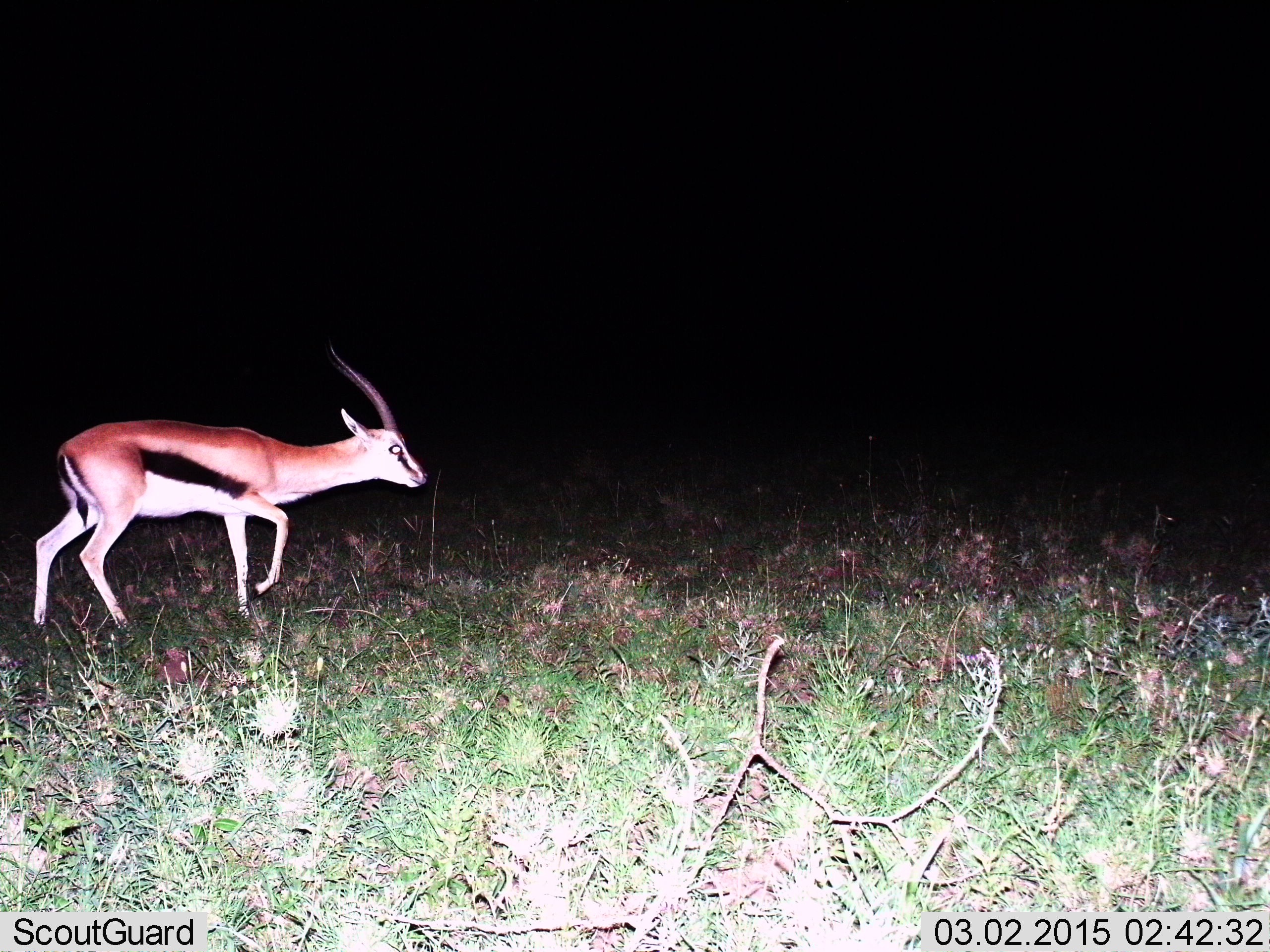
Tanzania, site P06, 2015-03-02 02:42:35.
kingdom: Animalia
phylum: Chordata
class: Mammalia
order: Artiodactyla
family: Bovidae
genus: Eudorcas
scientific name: Eudorcas thomsonii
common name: thomson's gazelle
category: gazellethomsons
Gazellethomsons (thomson's gazelle) (Eudorcas thomsonii), count 1. Behavior (volunteer vote fractions): standing 10%, resting 0%, moving 90%, interacting 0%. Young present (vote fraction): 0%. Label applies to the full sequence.